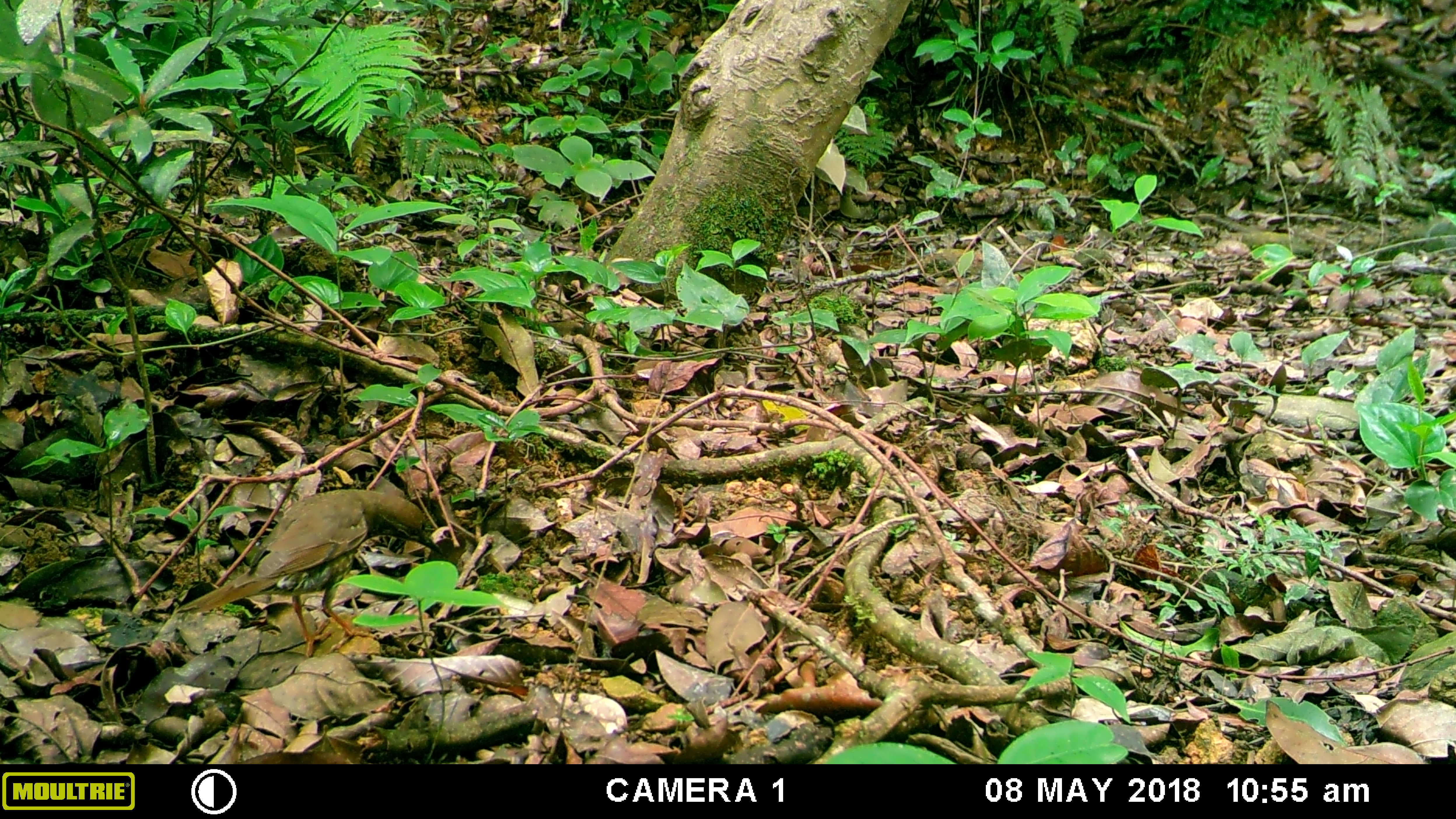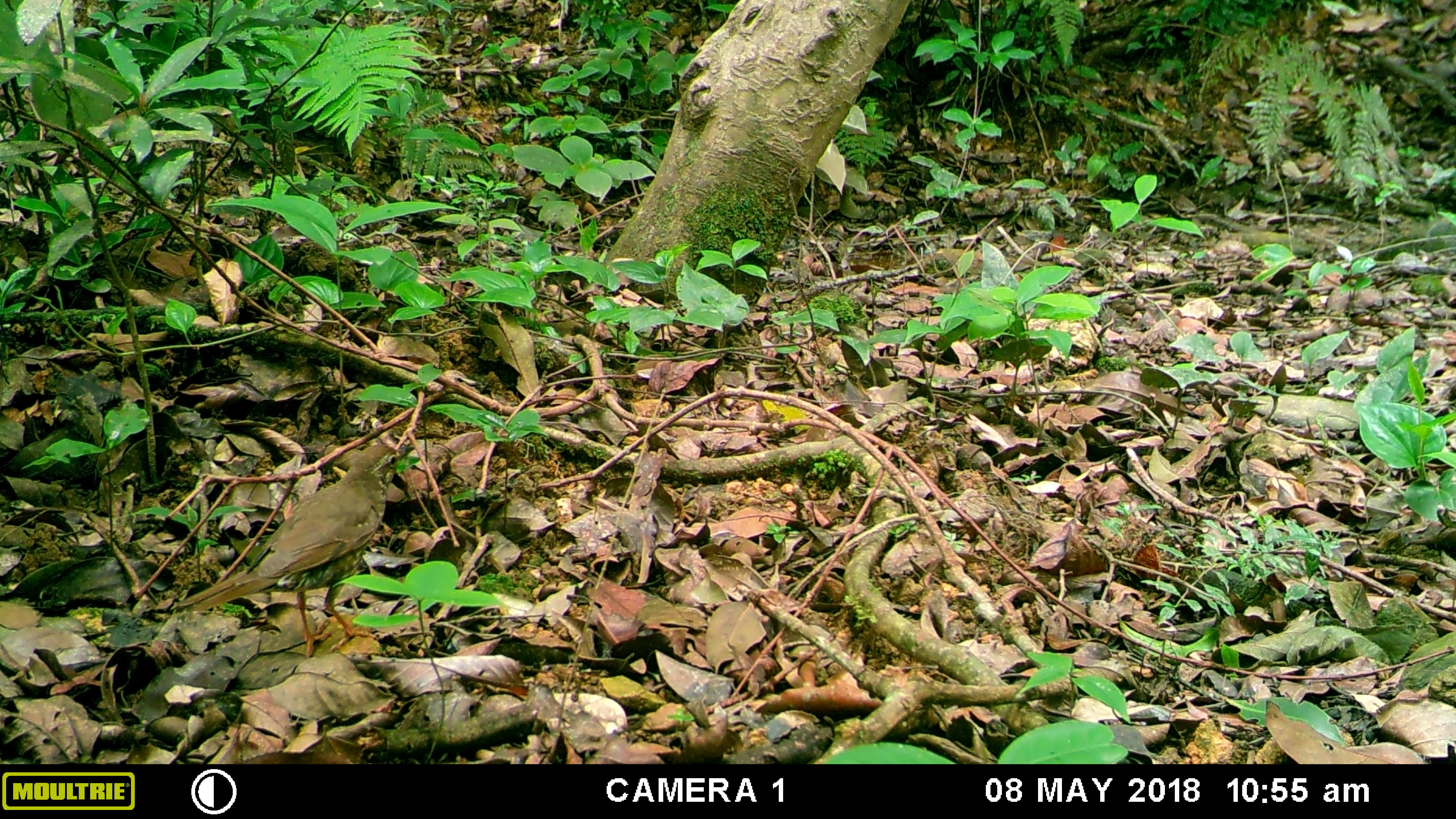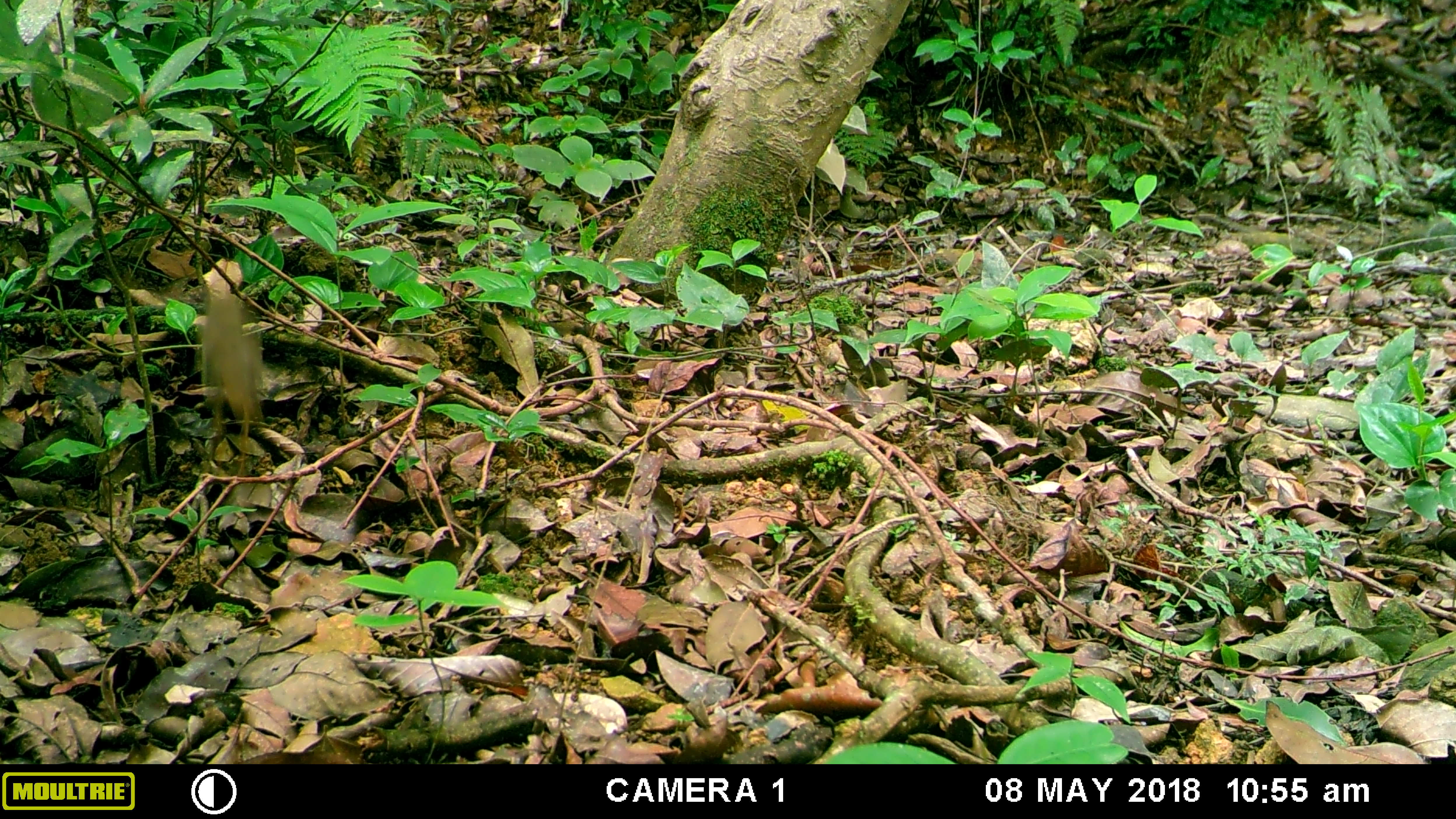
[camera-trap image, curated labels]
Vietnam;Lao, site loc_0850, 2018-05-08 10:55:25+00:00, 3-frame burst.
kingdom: Animalia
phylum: Chordata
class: Aves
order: Passeriformes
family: Turdidae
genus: Geokichla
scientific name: Geokichla sibirica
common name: siberian thrush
Siberian thrush (Geokichla sibirica). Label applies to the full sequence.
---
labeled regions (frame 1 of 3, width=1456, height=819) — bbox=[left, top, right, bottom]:
siberian thrush: bbox=[171, 489, 448, 658]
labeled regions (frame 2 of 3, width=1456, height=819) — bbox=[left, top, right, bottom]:
siberian thrush: bbox=[169, 442, 414, 657]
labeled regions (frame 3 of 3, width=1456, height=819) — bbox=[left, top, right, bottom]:
siberian thrush: bbox=[199, 286, 264, 478]